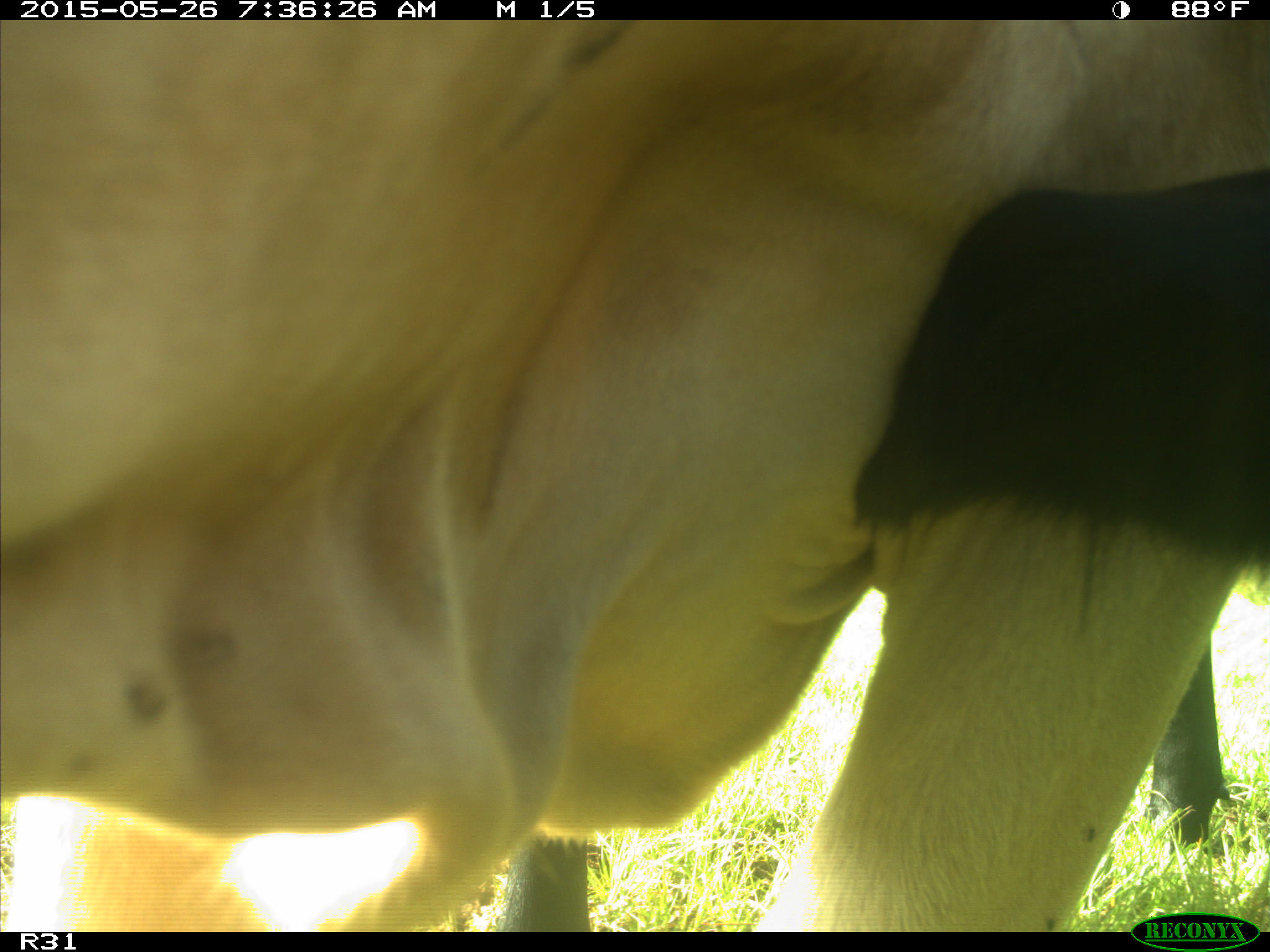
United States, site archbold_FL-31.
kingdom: Animalia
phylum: Chordata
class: Mammalia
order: Artiodactyla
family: Bovidae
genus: Bos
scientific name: Bos taurus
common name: domestic cow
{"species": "Bos taurus (domestic cow)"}